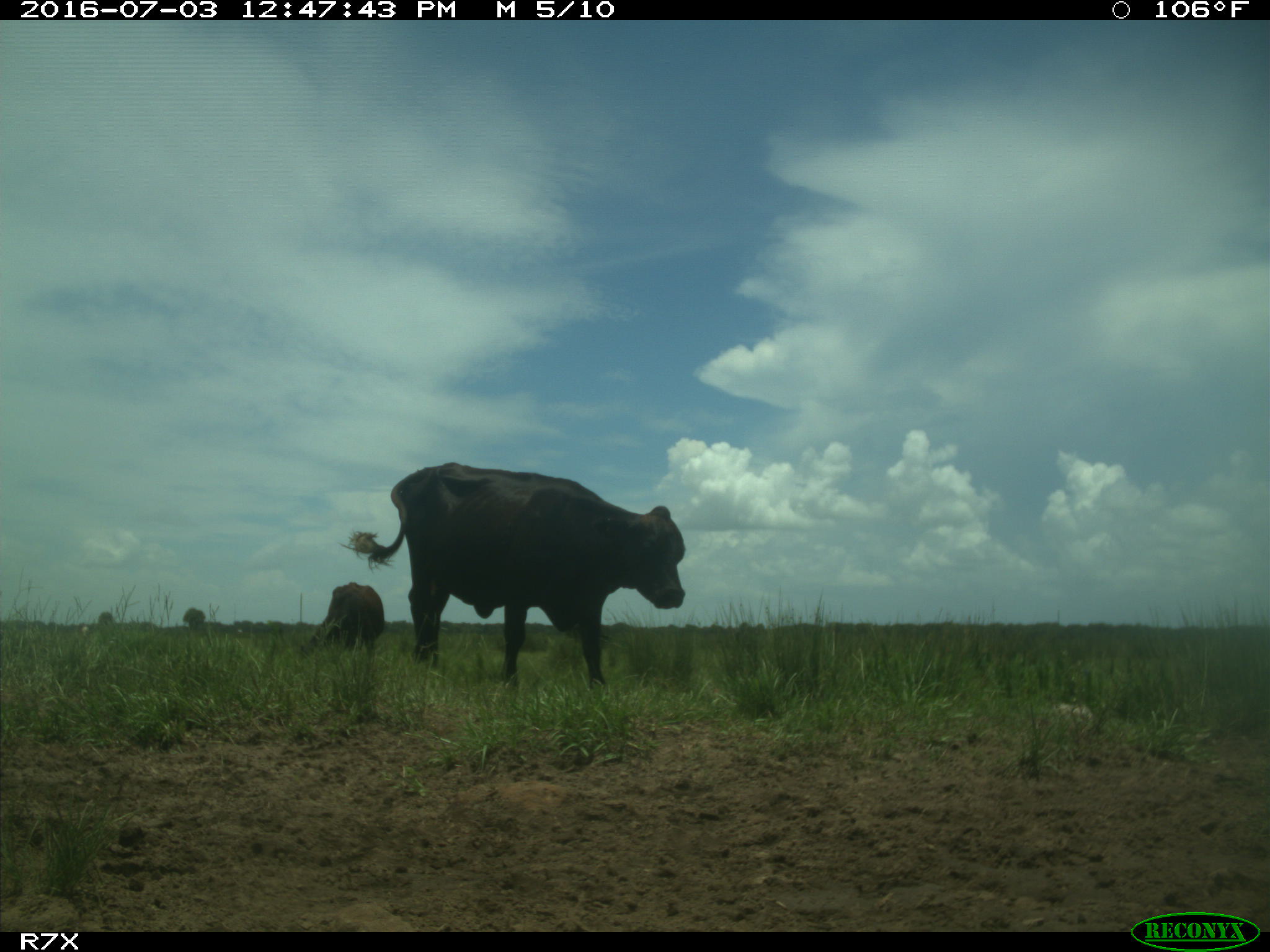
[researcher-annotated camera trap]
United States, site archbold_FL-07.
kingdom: Animalia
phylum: Chordata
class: Mammalia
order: Artiodactyla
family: Bovidae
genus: Bos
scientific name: Bos taurus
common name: domestic cow